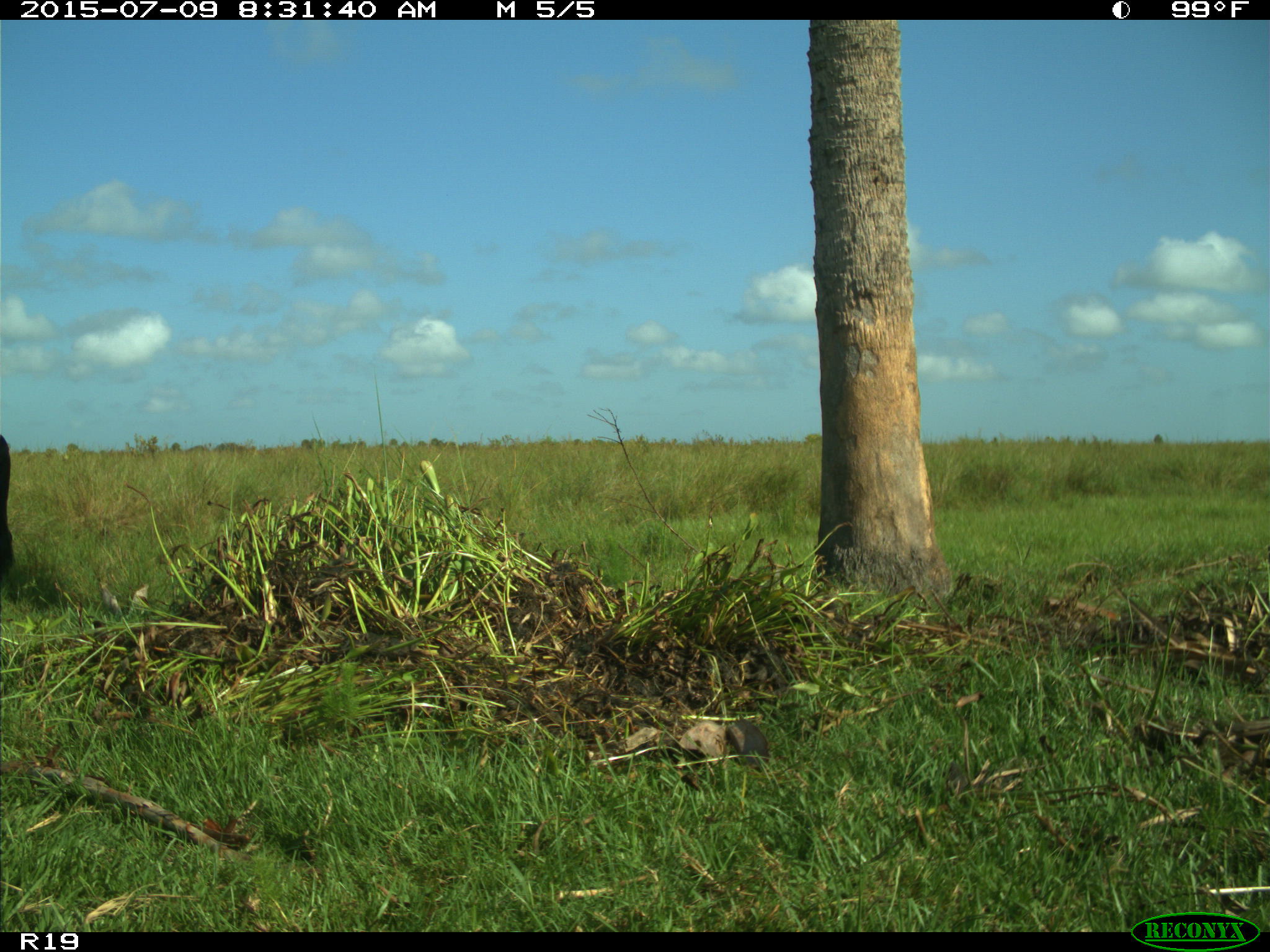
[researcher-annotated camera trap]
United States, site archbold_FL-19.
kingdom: Animalia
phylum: Chordata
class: Mammalia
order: Artiodactyla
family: Bovidae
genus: Bos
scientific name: Bos taurus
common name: domestic cow